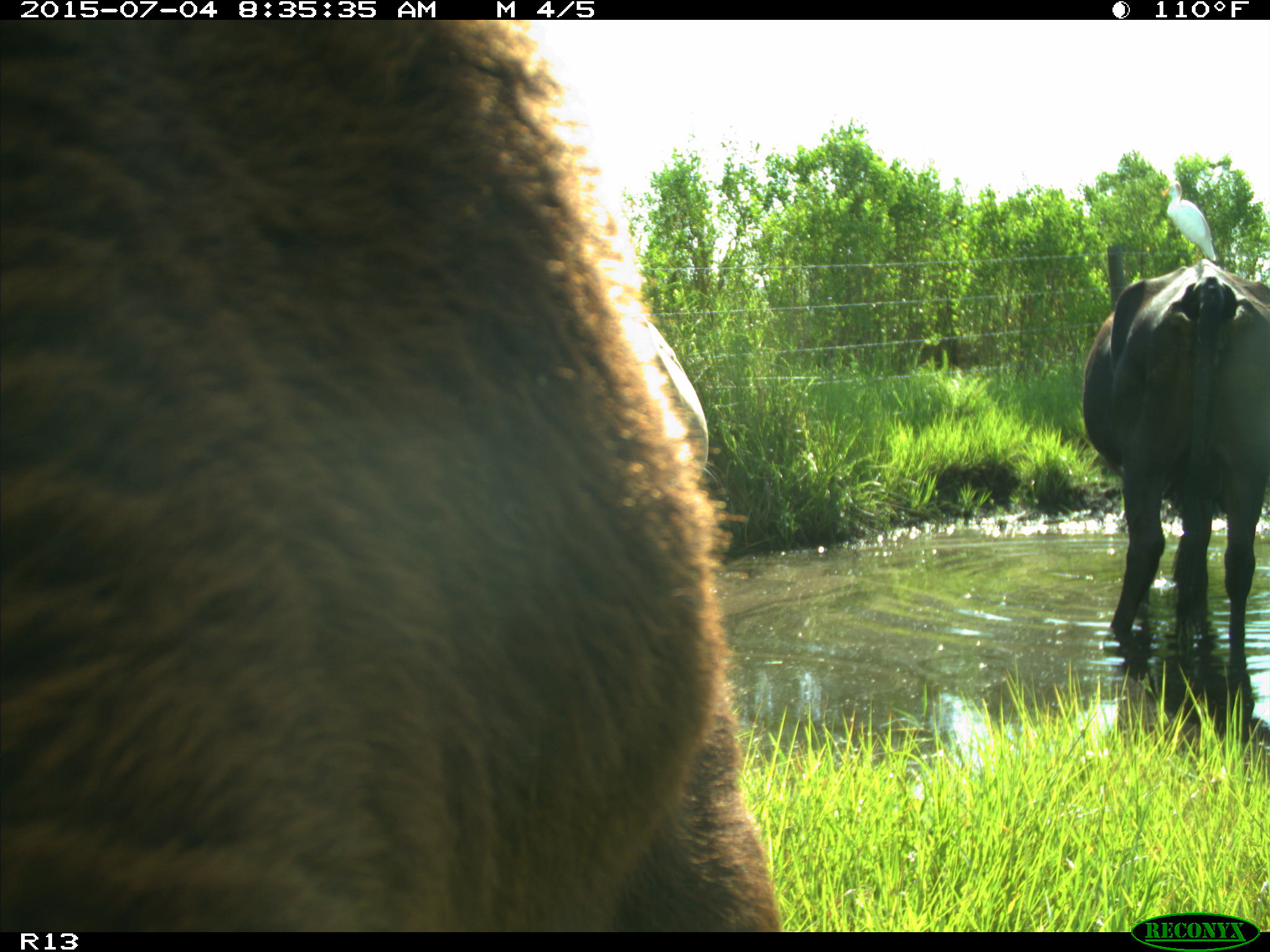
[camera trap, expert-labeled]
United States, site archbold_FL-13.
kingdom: Animalia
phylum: Chordata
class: Mammalia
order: Artiodactyla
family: Bovidae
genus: Bos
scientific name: Bos taurus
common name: domestic cow